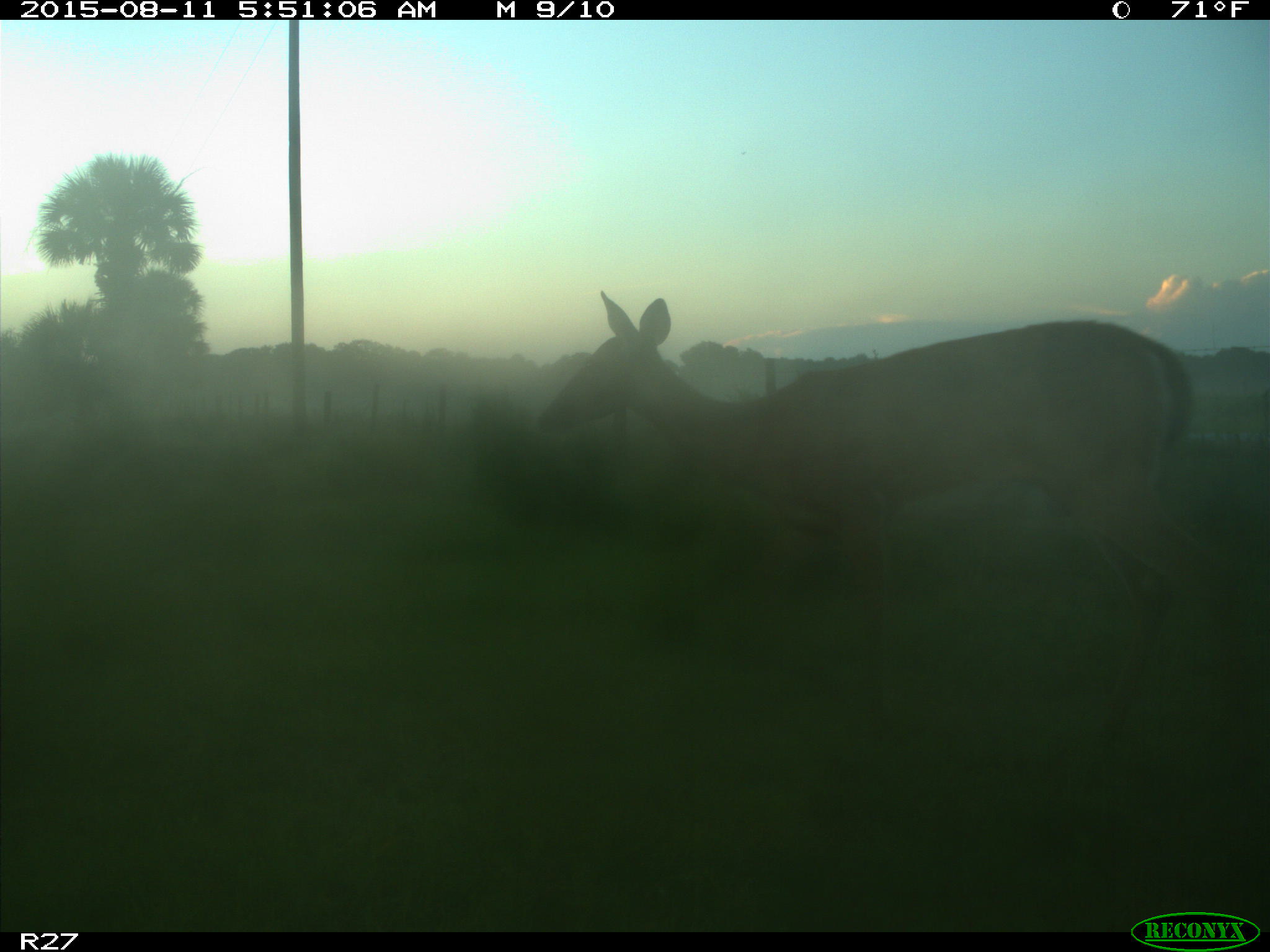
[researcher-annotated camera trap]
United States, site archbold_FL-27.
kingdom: Animalia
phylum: Chordata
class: Mammalia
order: Artiodactyla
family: Cervidae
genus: Odocoileus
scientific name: Odocoileus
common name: deer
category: unidentified deer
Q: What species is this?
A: Unidentified deer (deer) (Odocoileus).